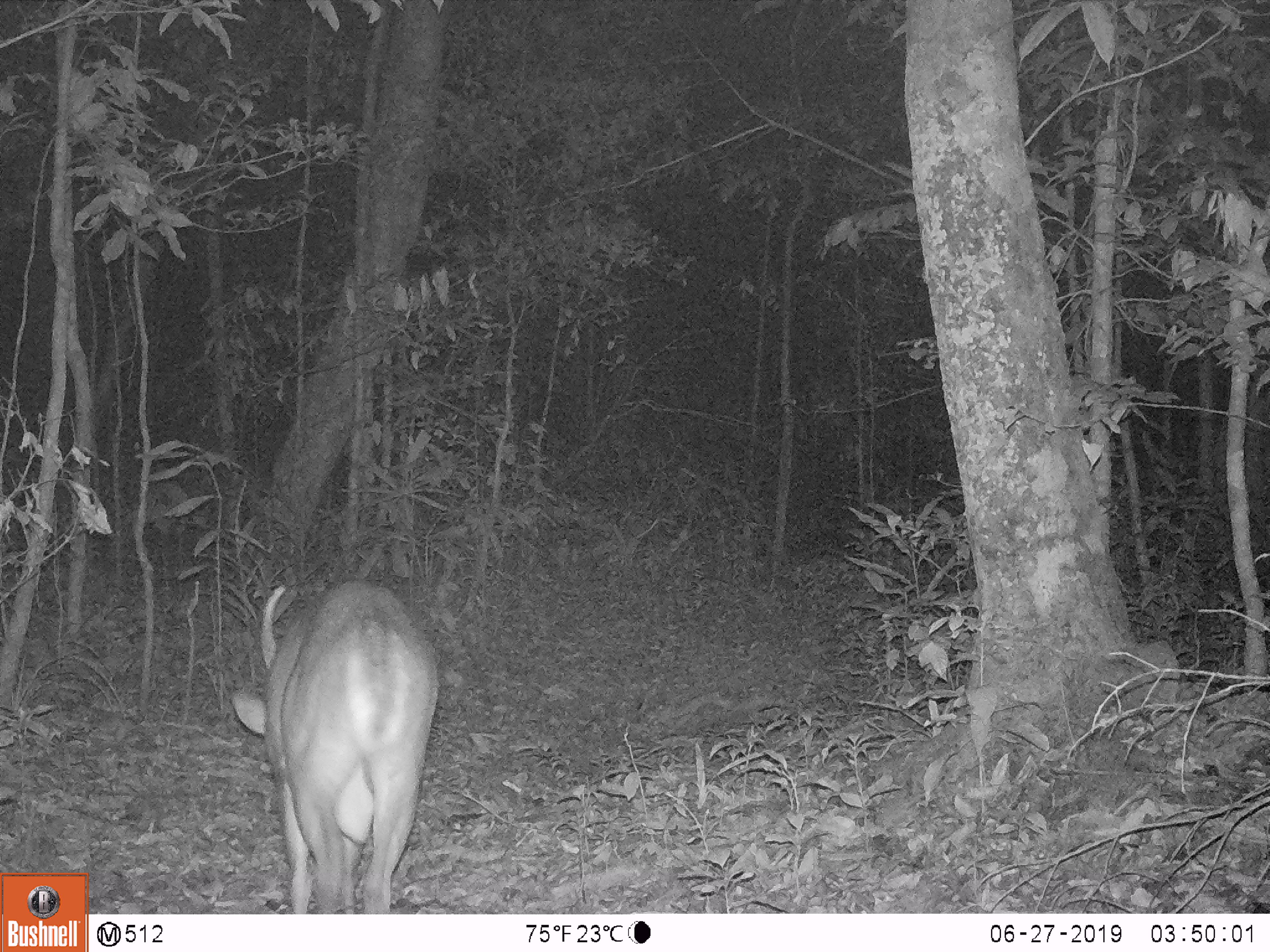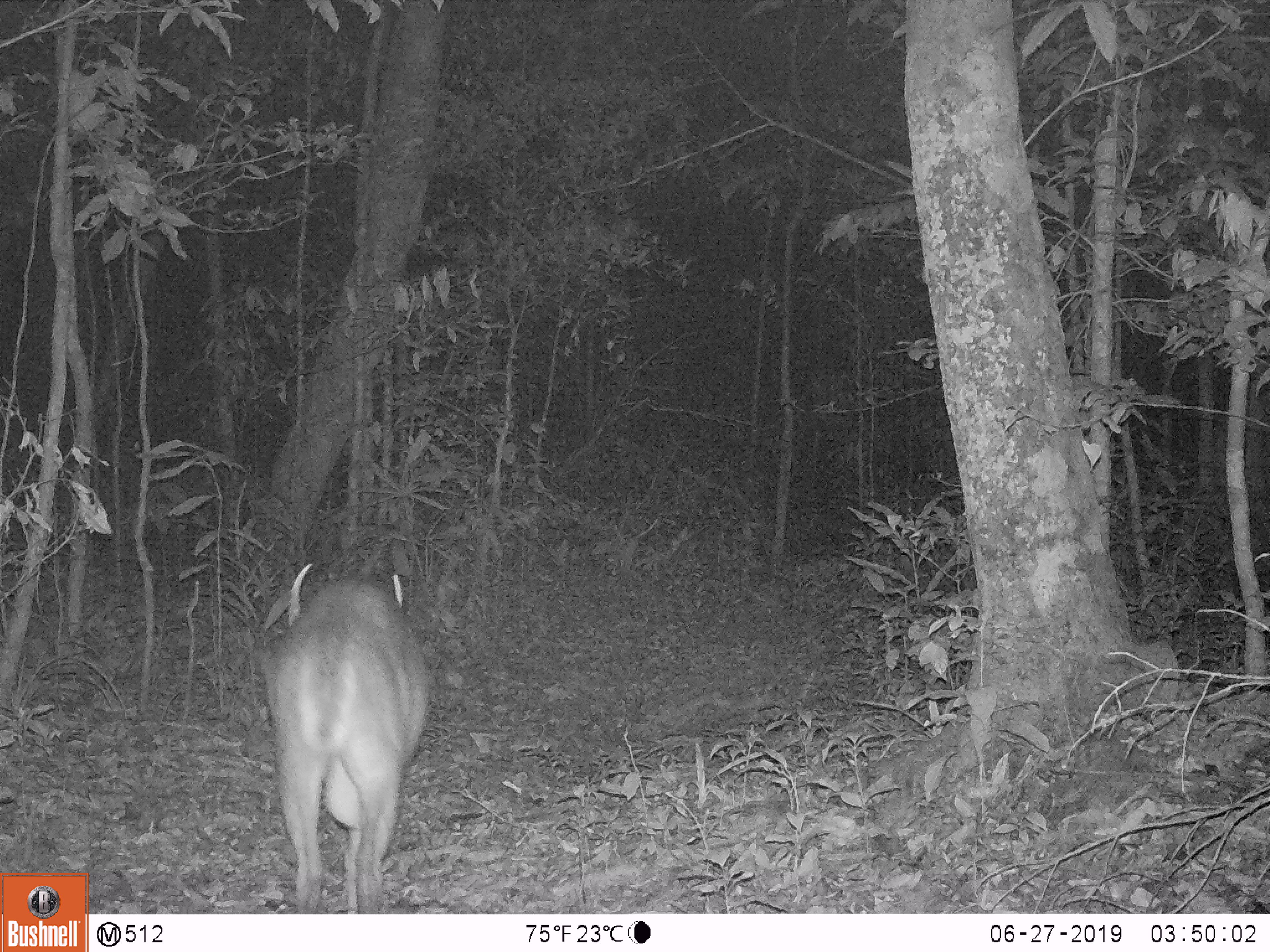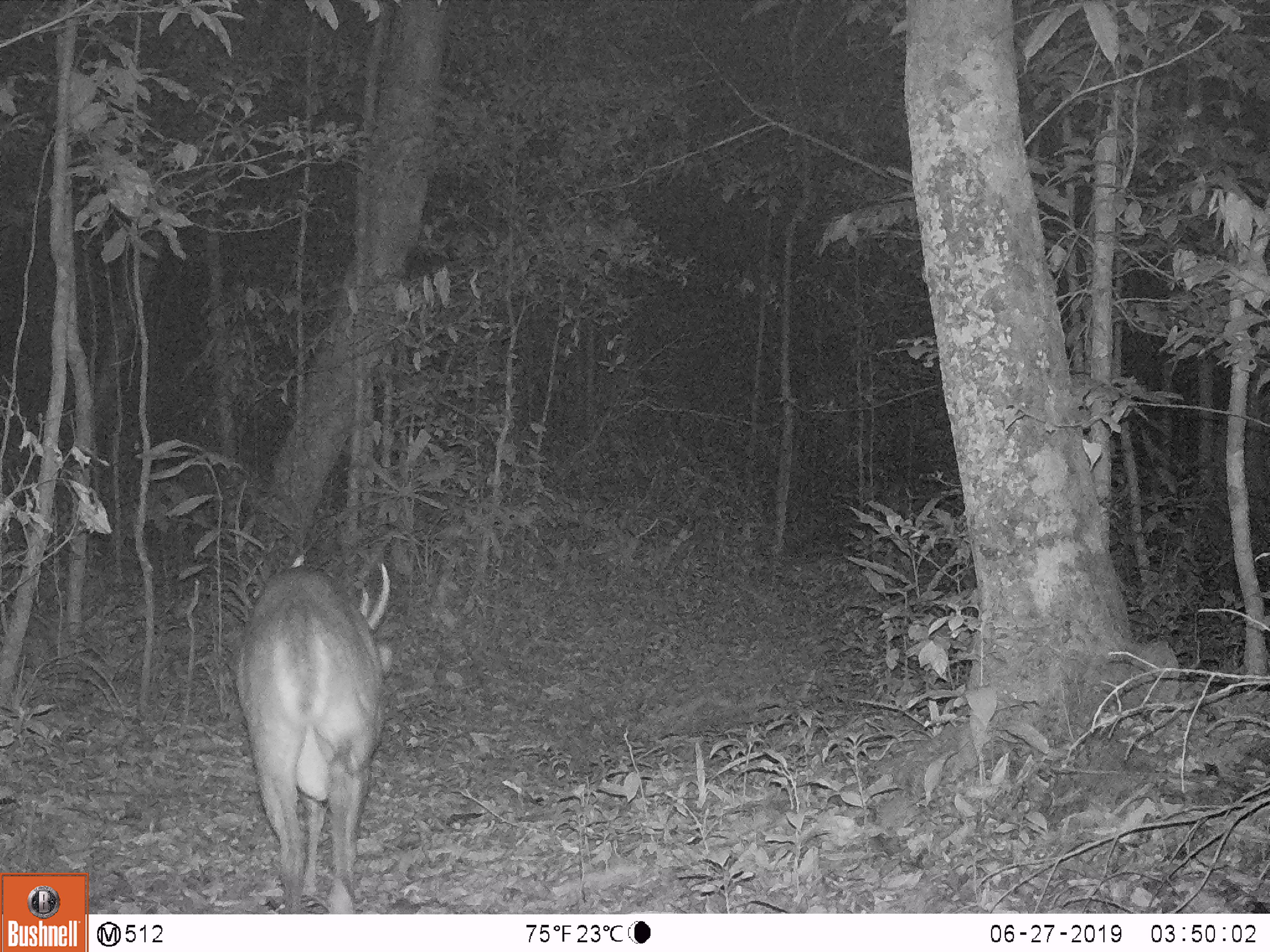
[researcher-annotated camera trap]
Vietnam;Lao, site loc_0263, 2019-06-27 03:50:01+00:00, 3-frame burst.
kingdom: Animalia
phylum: Chordata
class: Mammalia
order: Artiodactyla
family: Cervidae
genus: Muntiacus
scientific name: Muntiacus vuquangensis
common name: large-antlered muntjac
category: large antlered muntjac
Large antlered muntjac (large-antlered muntjac) (Muntiacus vuquangensis). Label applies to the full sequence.